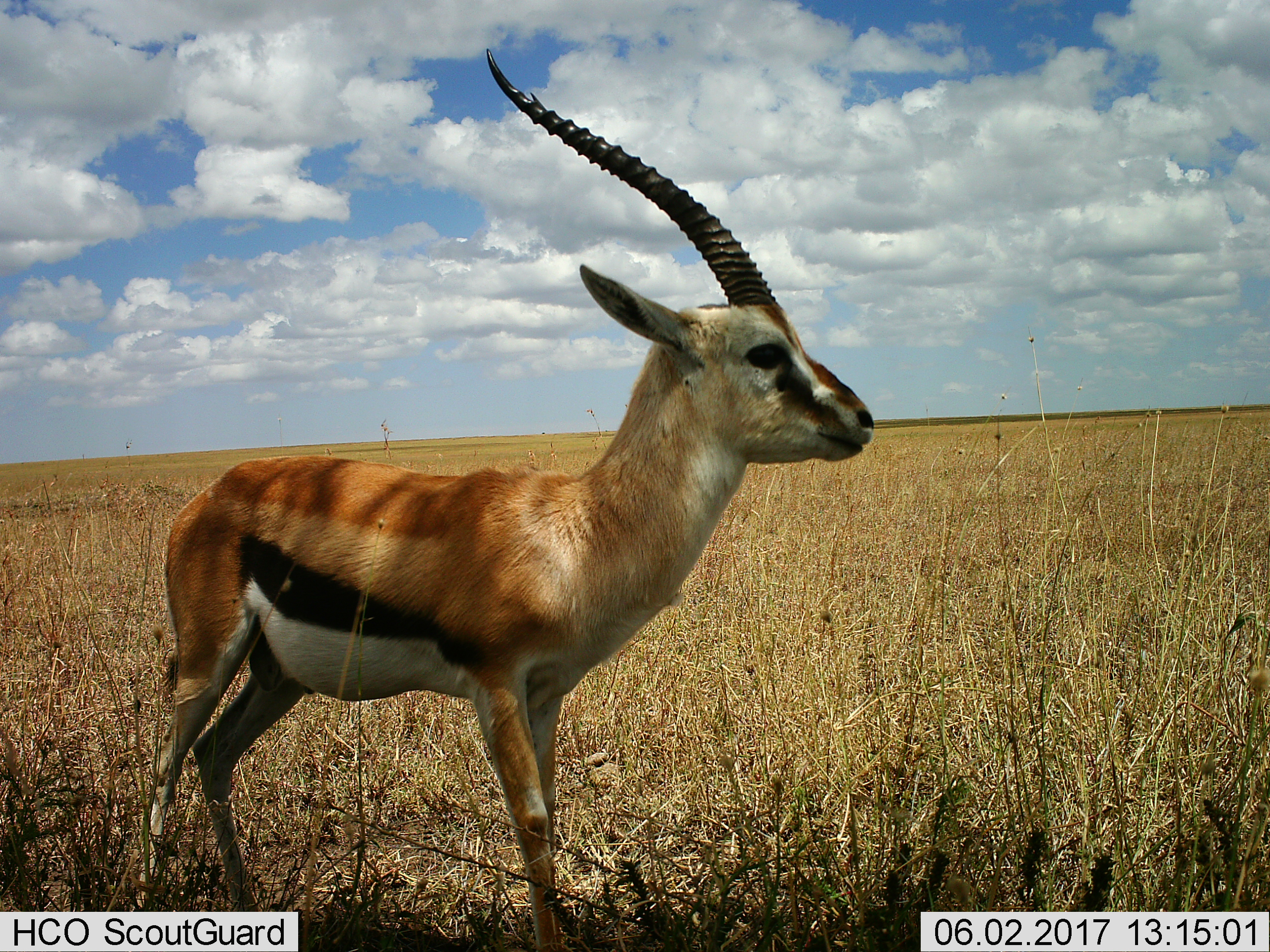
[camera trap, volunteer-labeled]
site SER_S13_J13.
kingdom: Animalia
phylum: Chordata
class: Mammalia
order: Artiodactyla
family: Bovidae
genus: Eudorcas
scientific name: Eudorcas thomsonii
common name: thomson's gazelle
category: gazellethomsons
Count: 1.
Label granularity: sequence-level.